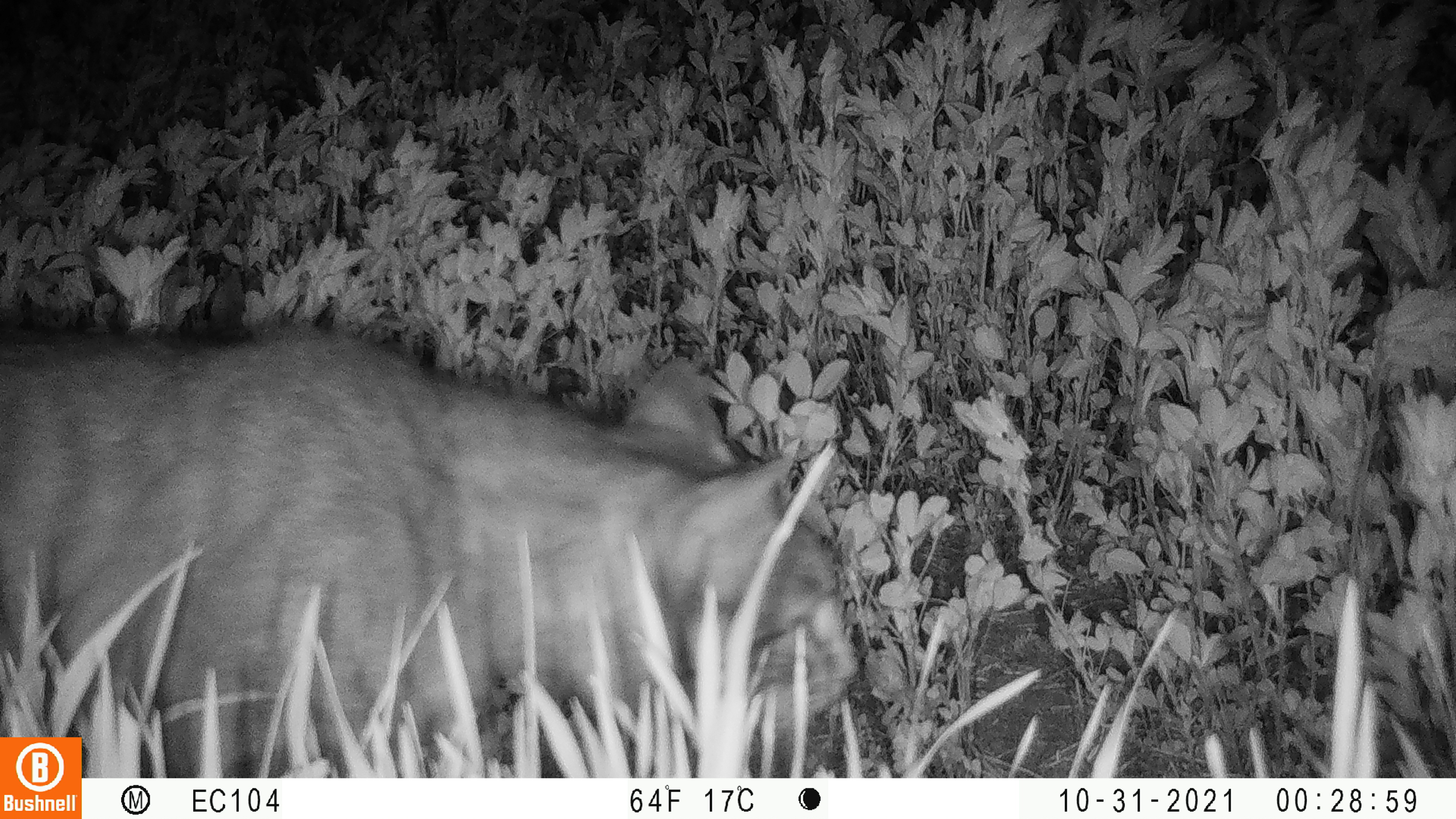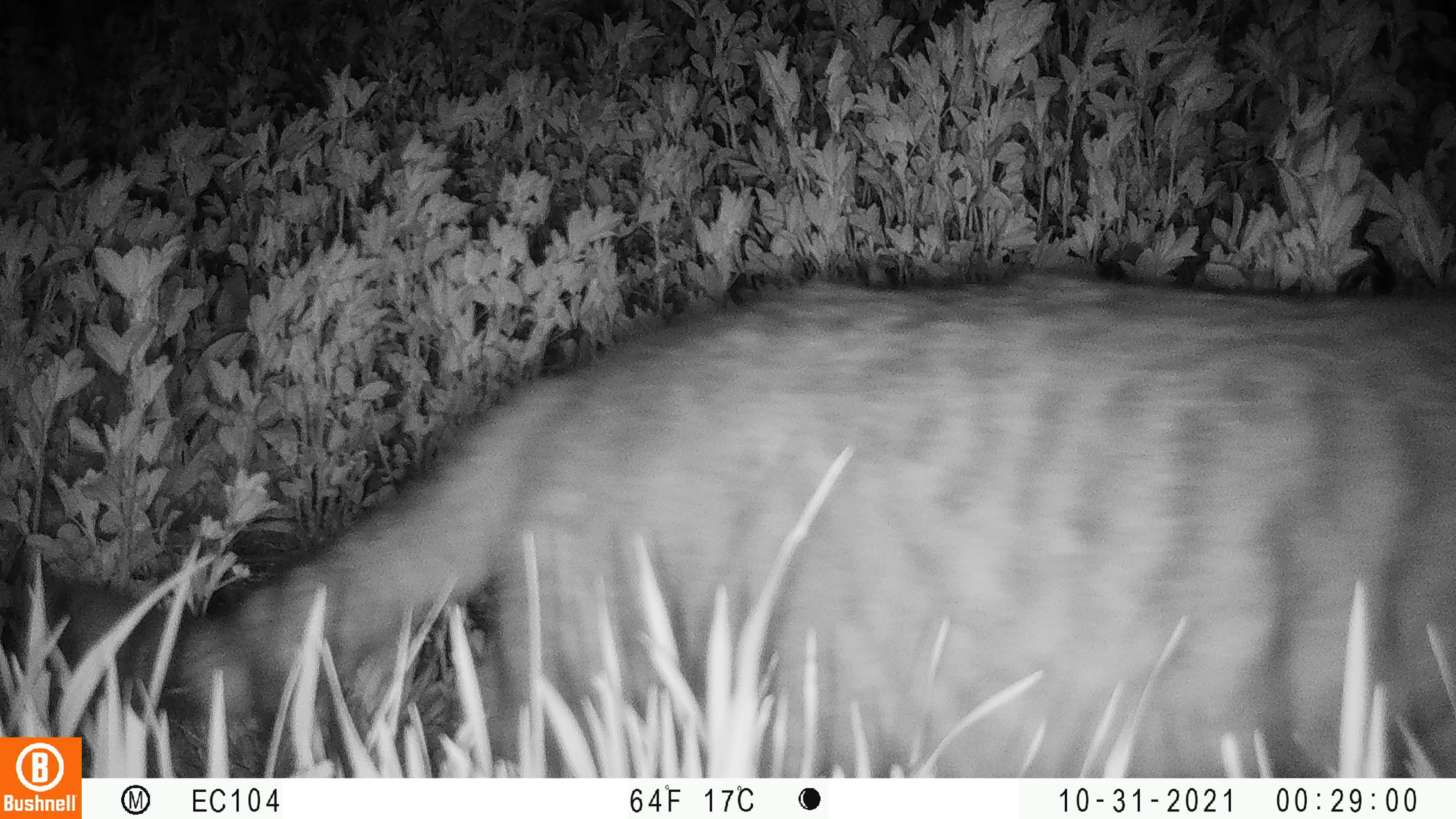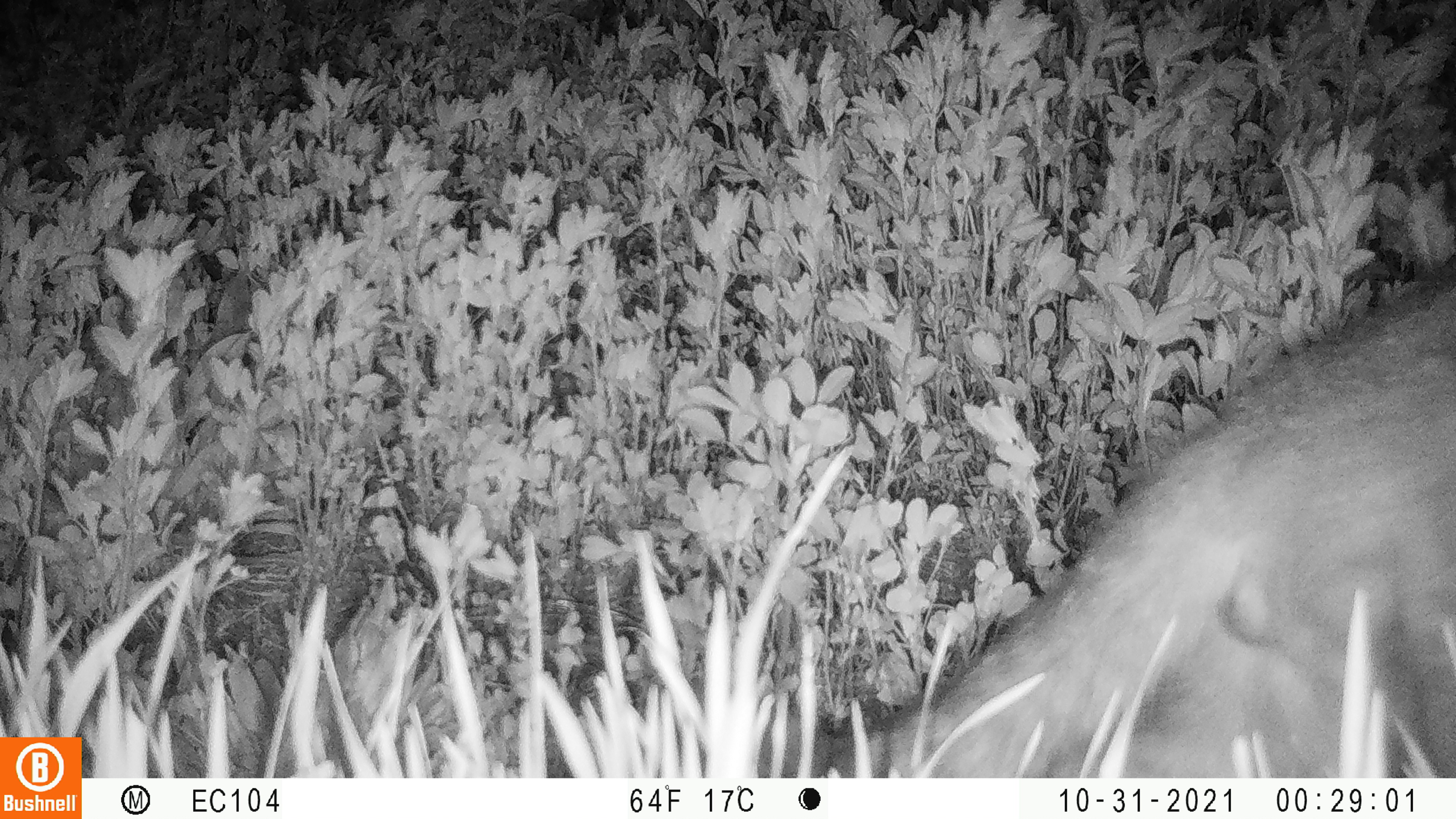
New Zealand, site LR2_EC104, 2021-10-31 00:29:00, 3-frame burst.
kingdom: Animalia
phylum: Chordata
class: Mammalia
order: Carnivora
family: Felidae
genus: Felis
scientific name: Felis catus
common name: domestic cat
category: cat